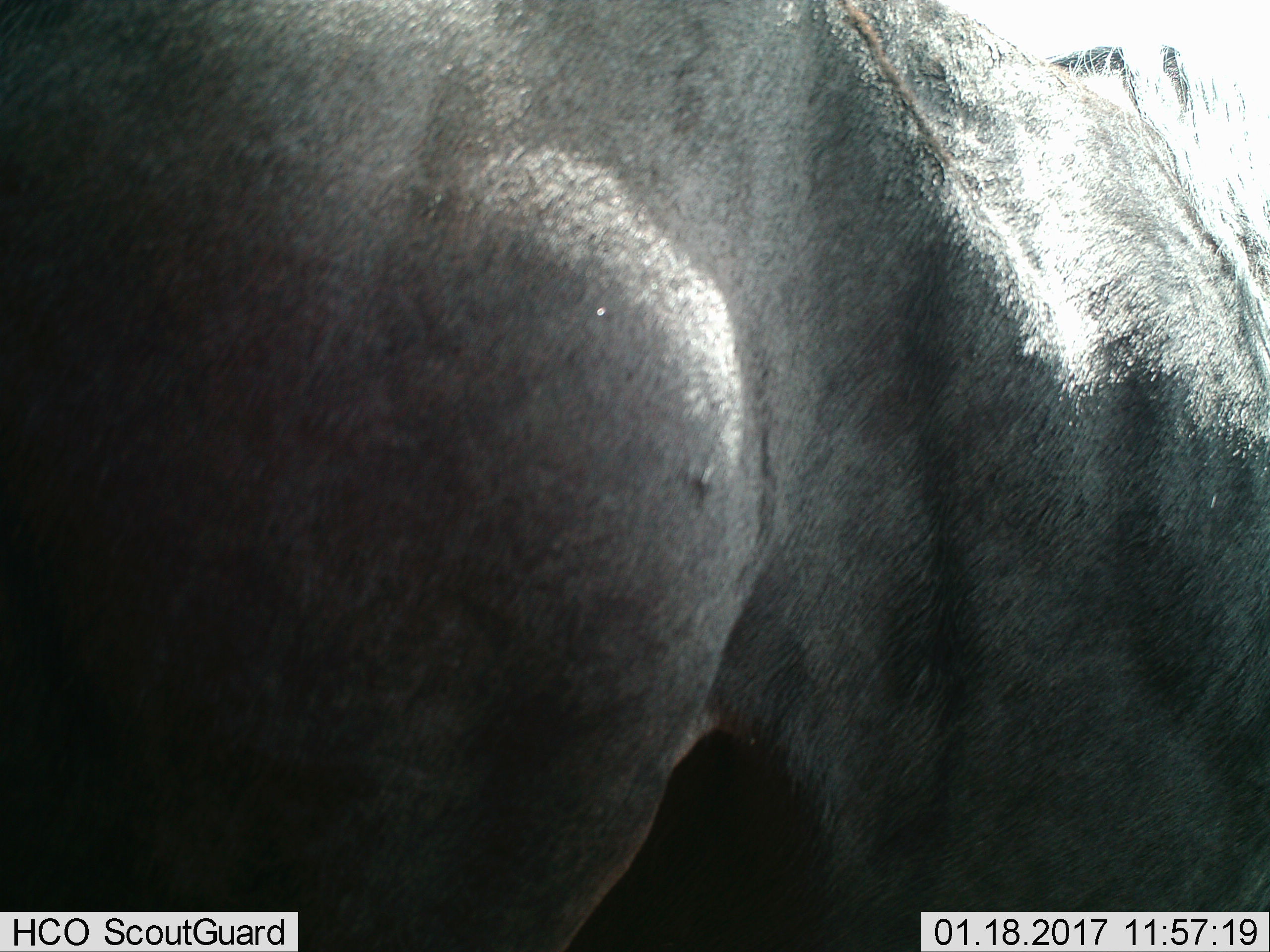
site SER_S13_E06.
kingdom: Animalia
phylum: Chordata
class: Mammalia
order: Artiodactyla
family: Bovidae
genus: Connochaetes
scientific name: Connochaetes taurinus taurinus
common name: blue wildebeest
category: wildebeestblue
Wildebeestblue (blue wildebeest) (Connochaetes taurinus taurinus), count 1. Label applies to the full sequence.